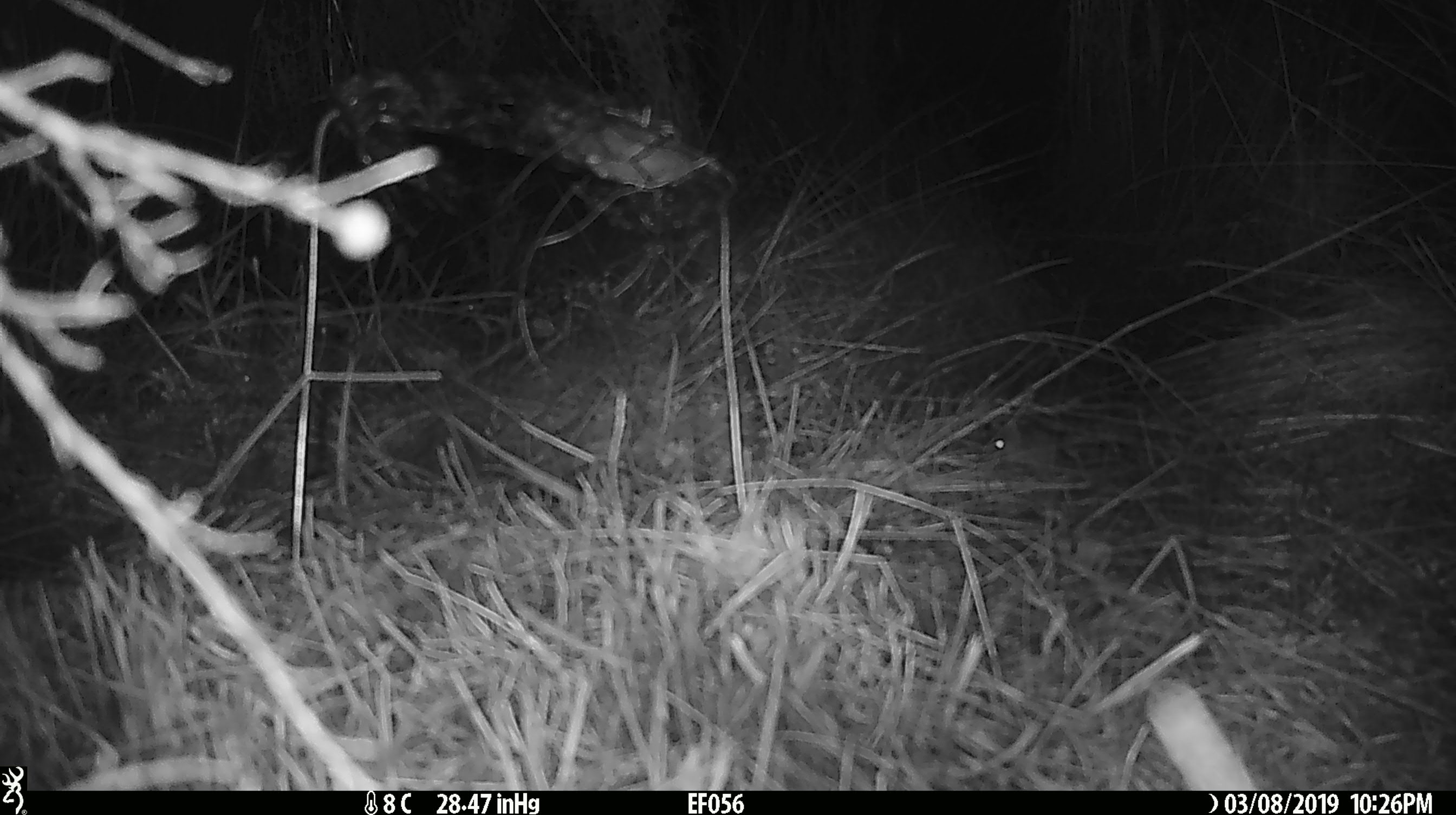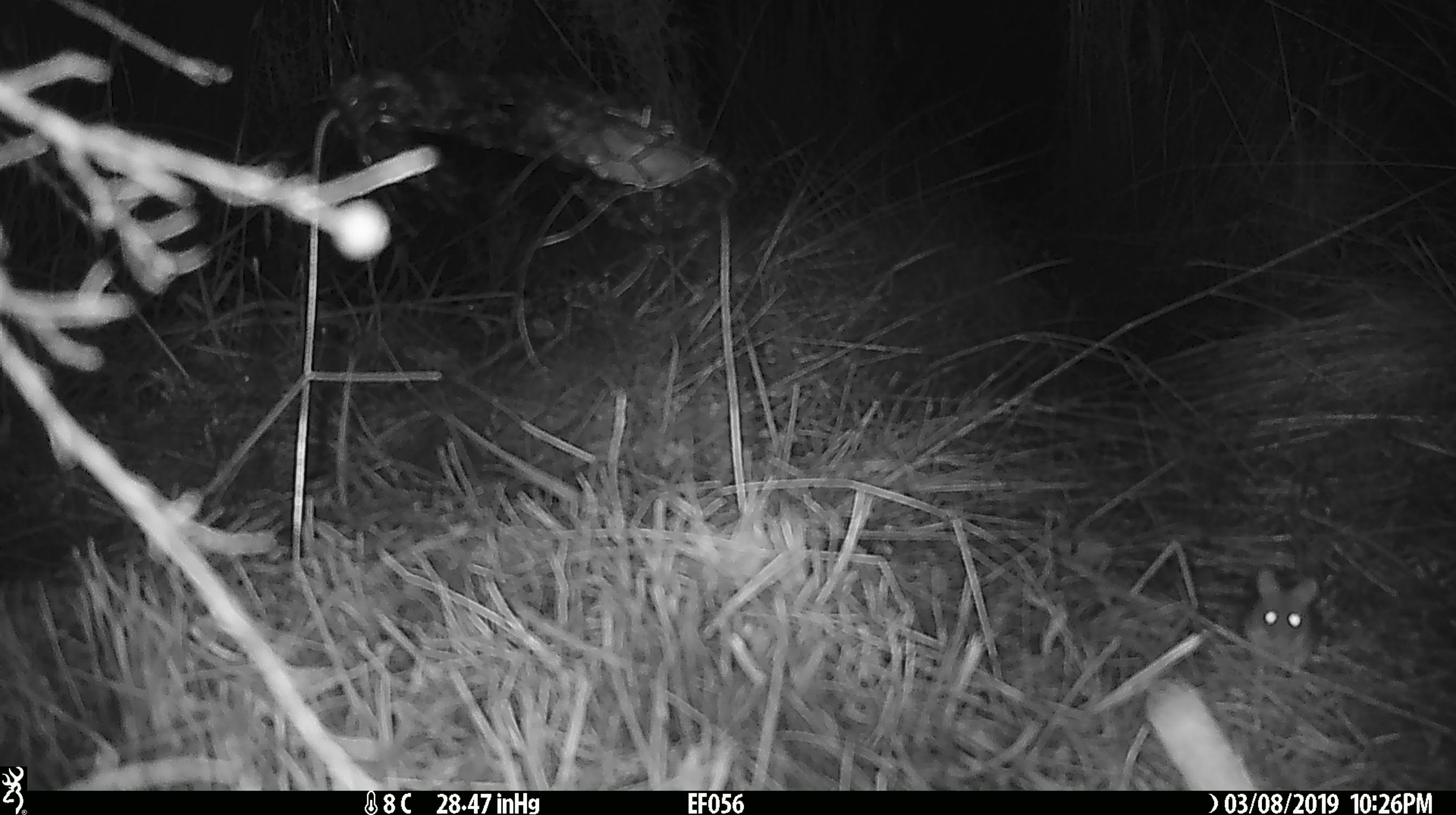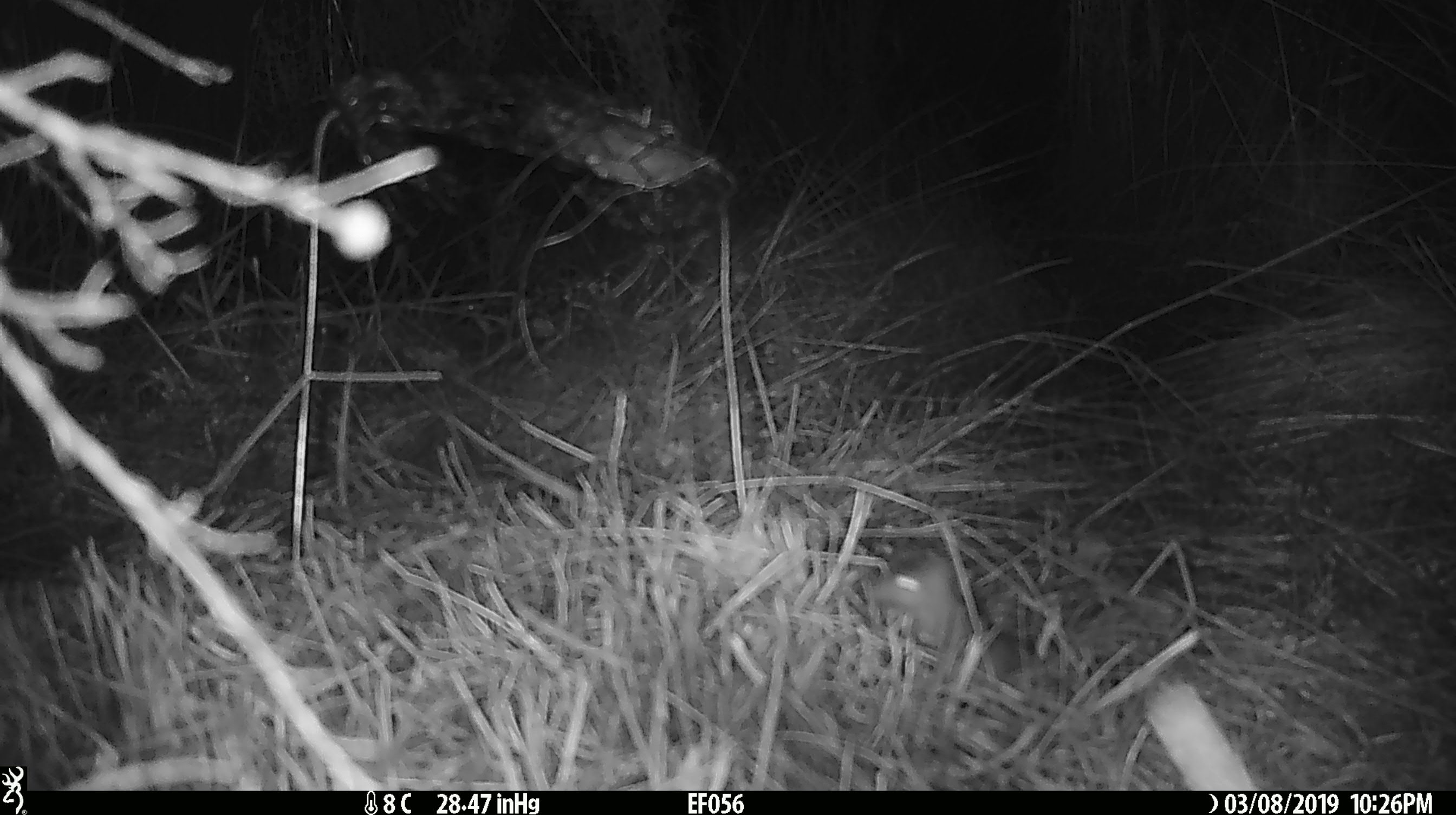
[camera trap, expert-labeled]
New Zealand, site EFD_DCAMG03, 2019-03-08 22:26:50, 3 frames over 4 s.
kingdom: Animalia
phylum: Chordata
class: Mammalia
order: Rodentia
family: Muridae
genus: Mus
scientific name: Mus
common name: mouse